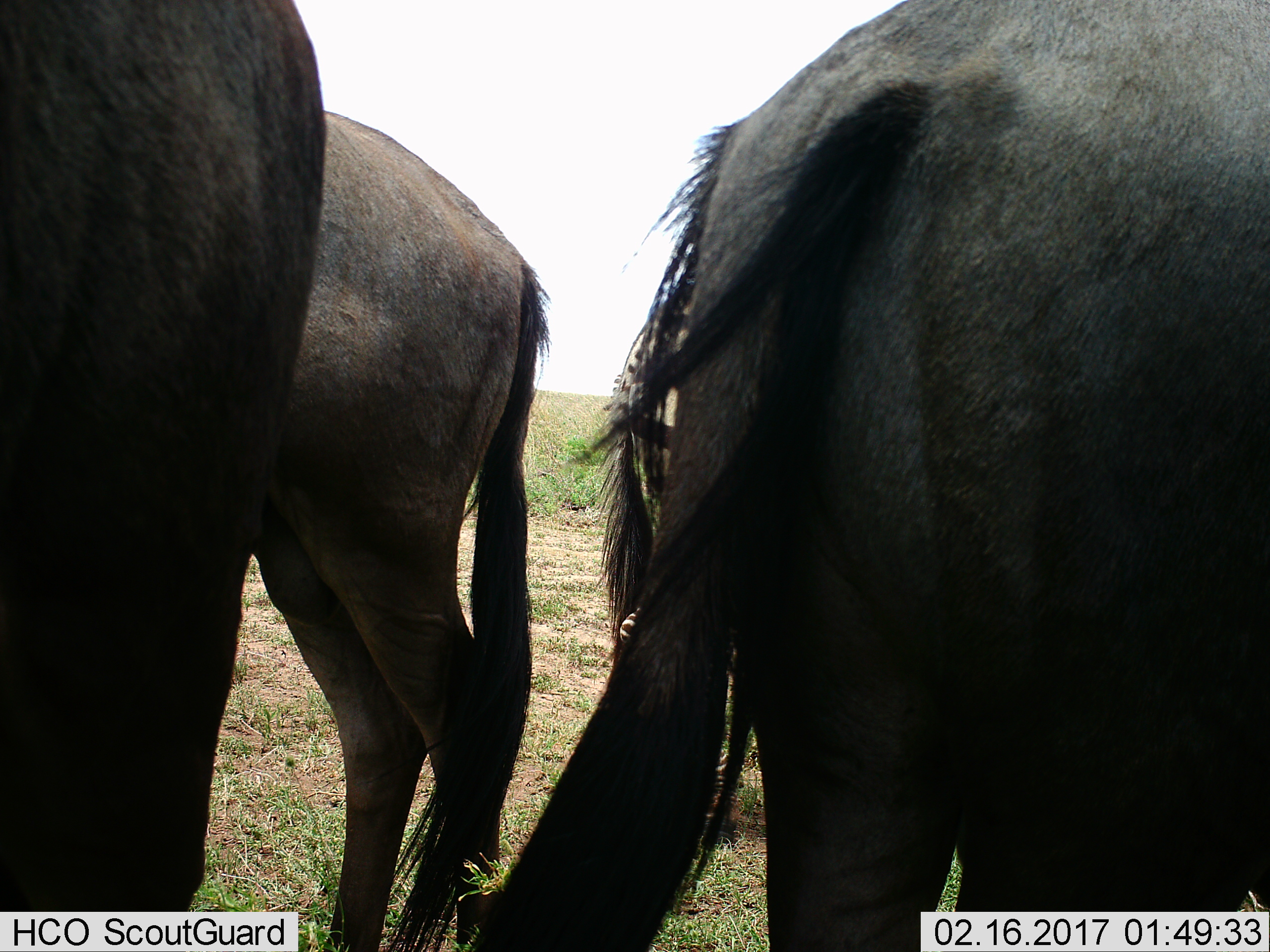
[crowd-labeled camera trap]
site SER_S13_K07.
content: unidentified animal